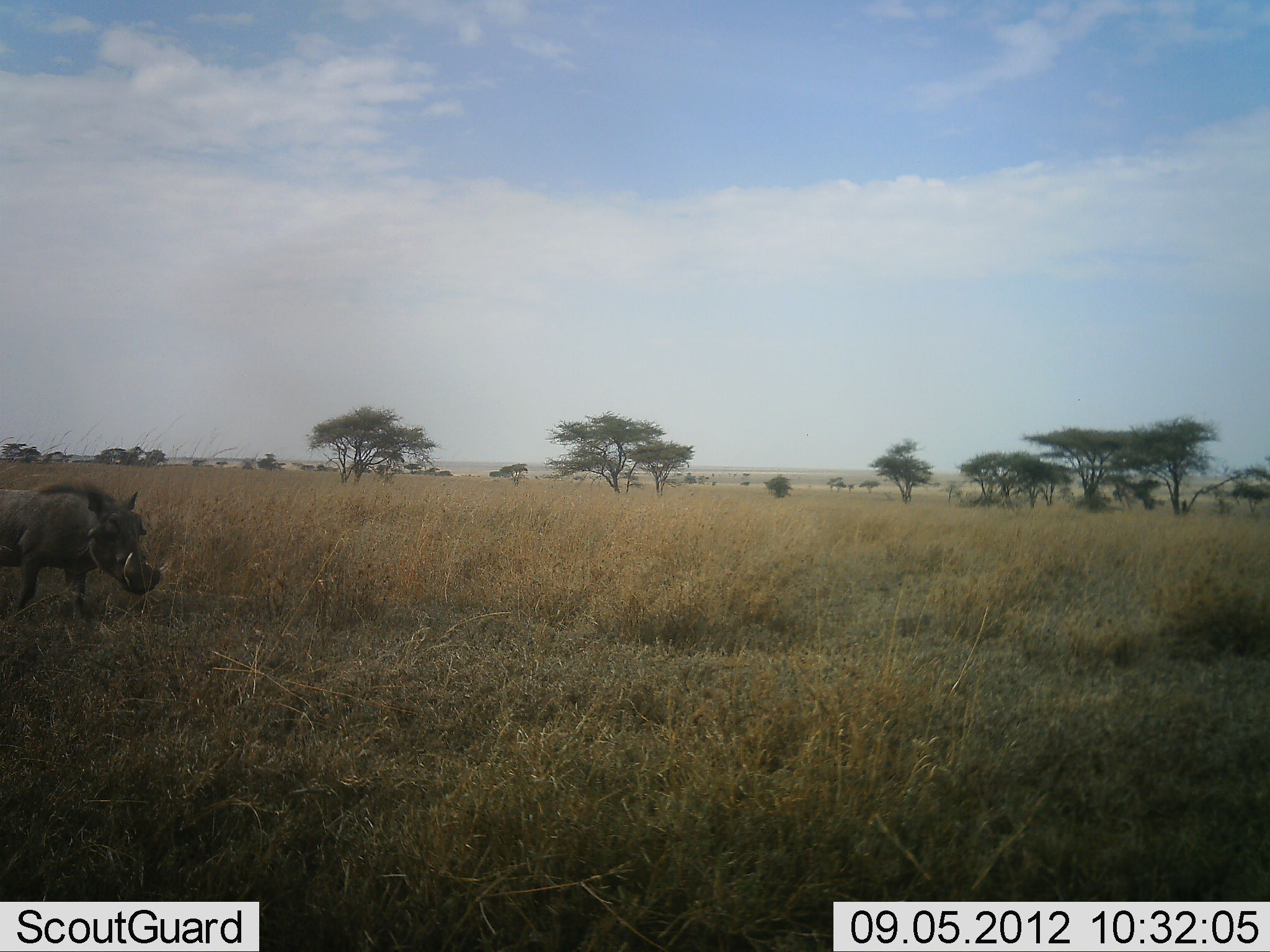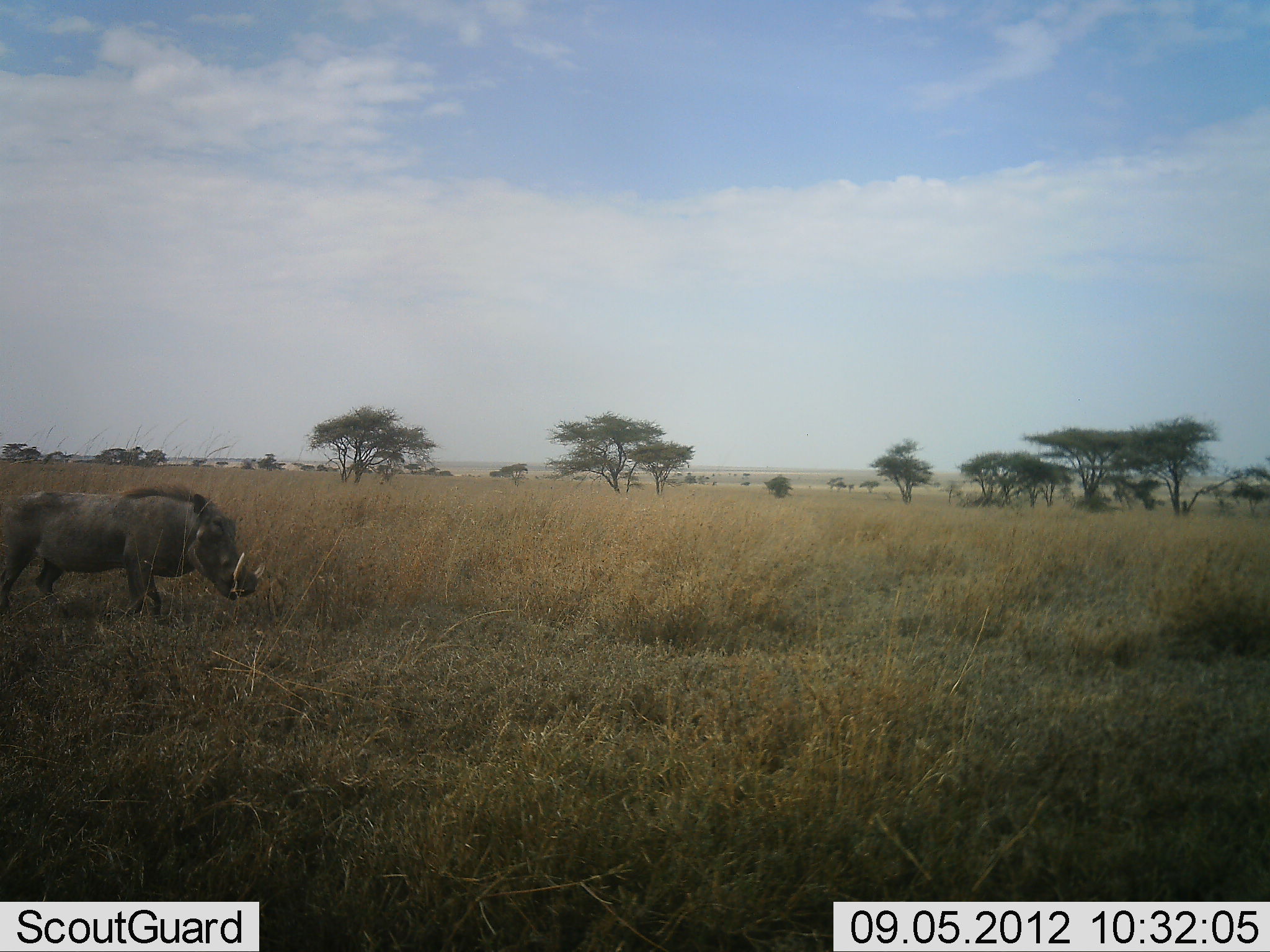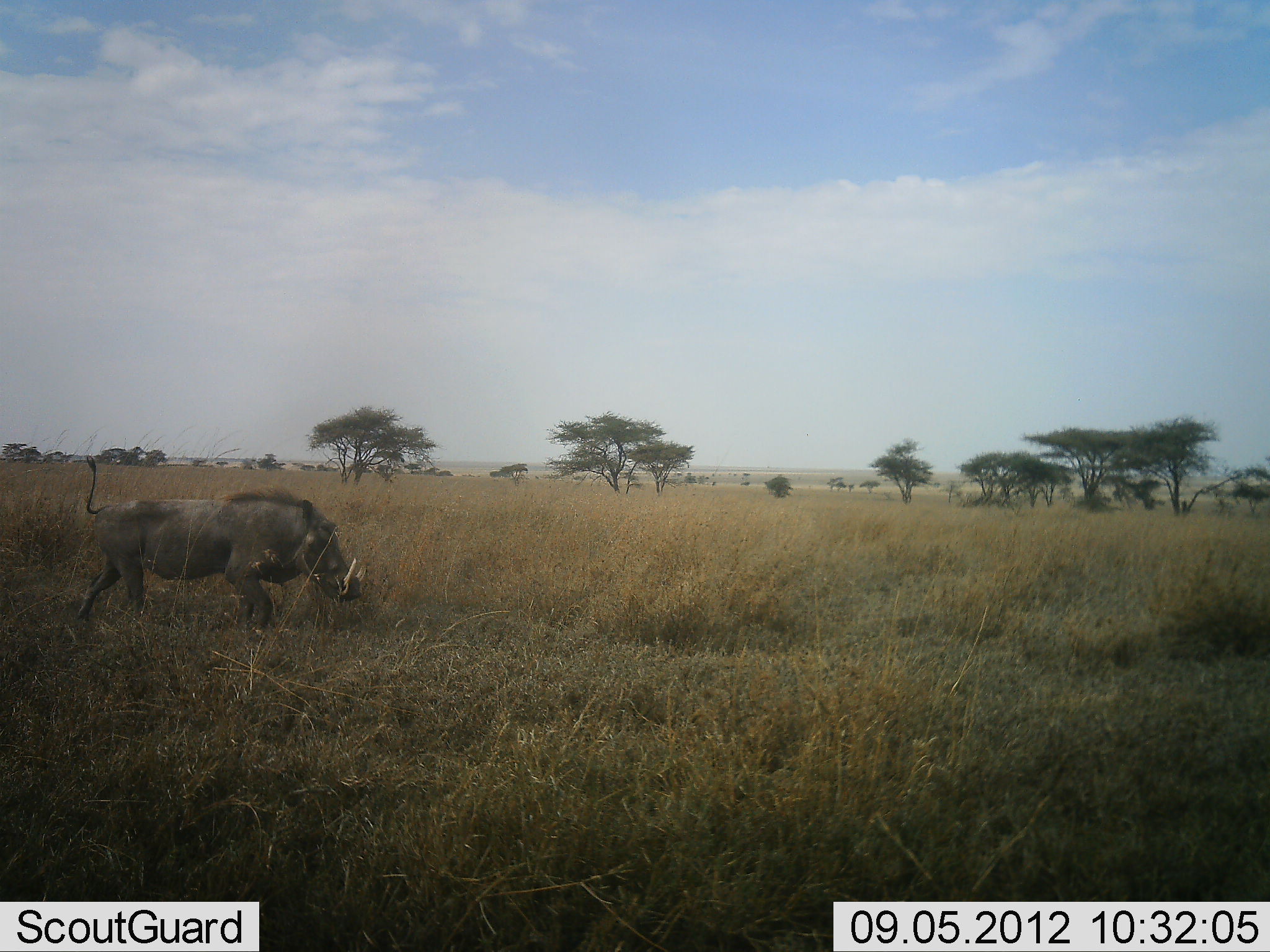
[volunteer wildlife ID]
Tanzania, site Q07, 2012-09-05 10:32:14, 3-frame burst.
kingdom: Animalia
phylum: Chordata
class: Mammalia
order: Artiodactyla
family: Suidae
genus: Phacochoerus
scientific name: Phacochoerus africanus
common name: warthog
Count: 1.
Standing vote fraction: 0%.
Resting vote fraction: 0%.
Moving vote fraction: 100%.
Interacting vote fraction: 0%.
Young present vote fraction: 0%.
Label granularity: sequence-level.